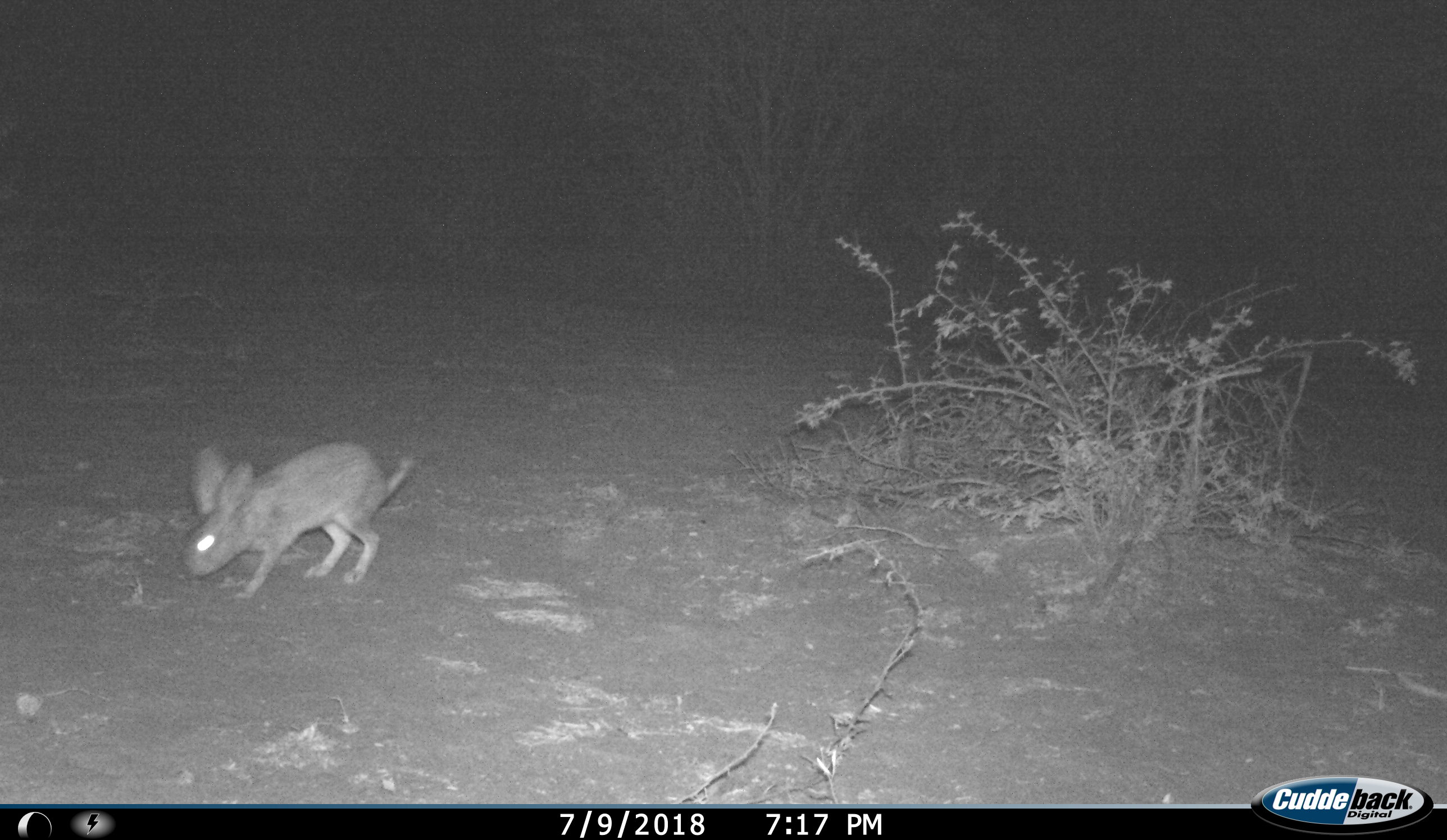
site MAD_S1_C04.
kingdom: Animalia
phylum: Chordata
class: Mammalia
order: Lagomorpha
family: Leporidae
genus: Lepus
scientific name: Lepus capensis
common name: cape hare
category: harecape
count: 1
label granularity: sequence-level